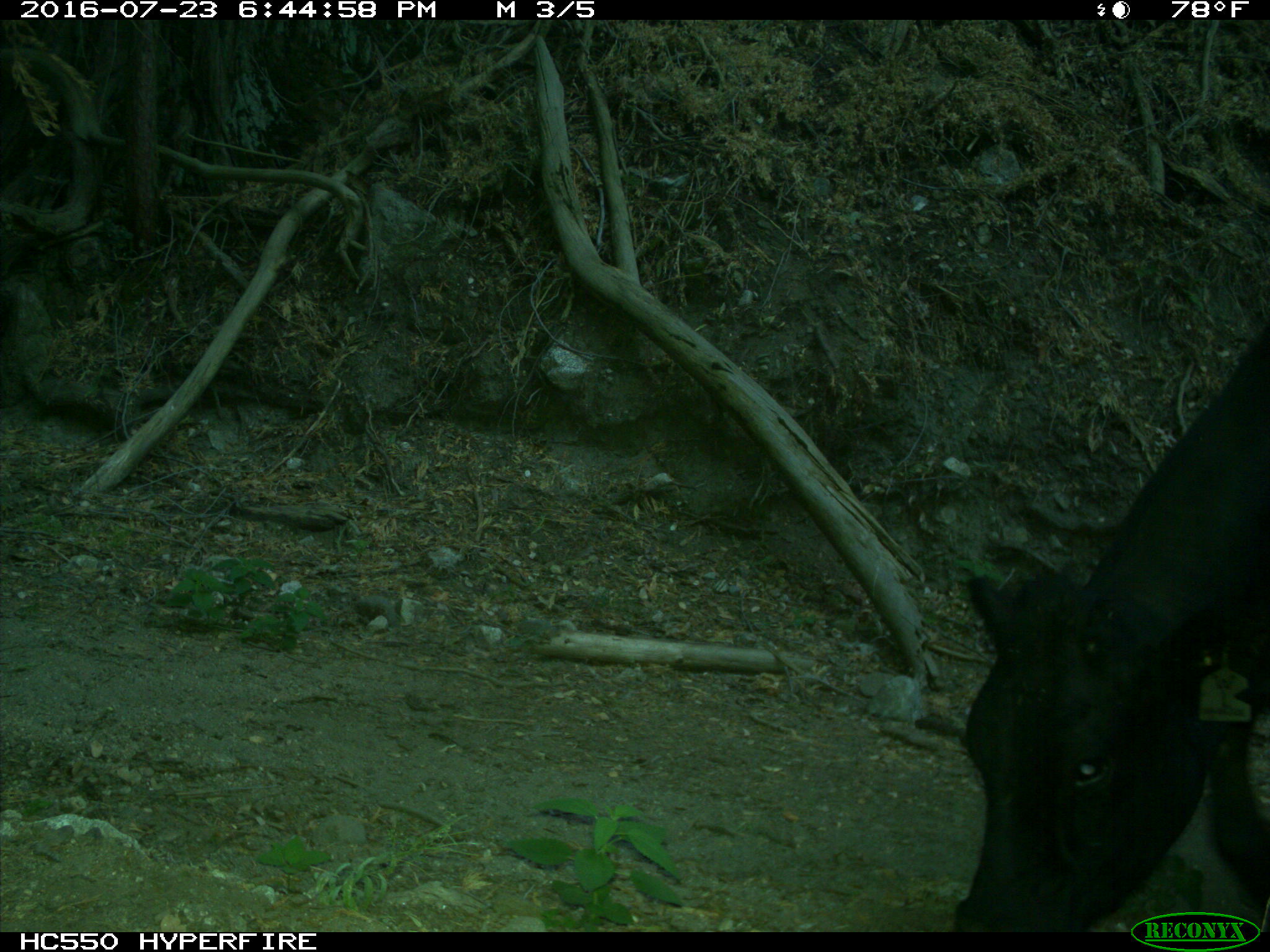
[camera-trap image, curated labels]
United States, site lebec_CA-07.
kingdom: Animalia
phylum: Chordata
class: Mammalia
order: Artiodactyla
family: Bovidae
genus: Bos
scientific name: Bos taurus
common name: domestic cow